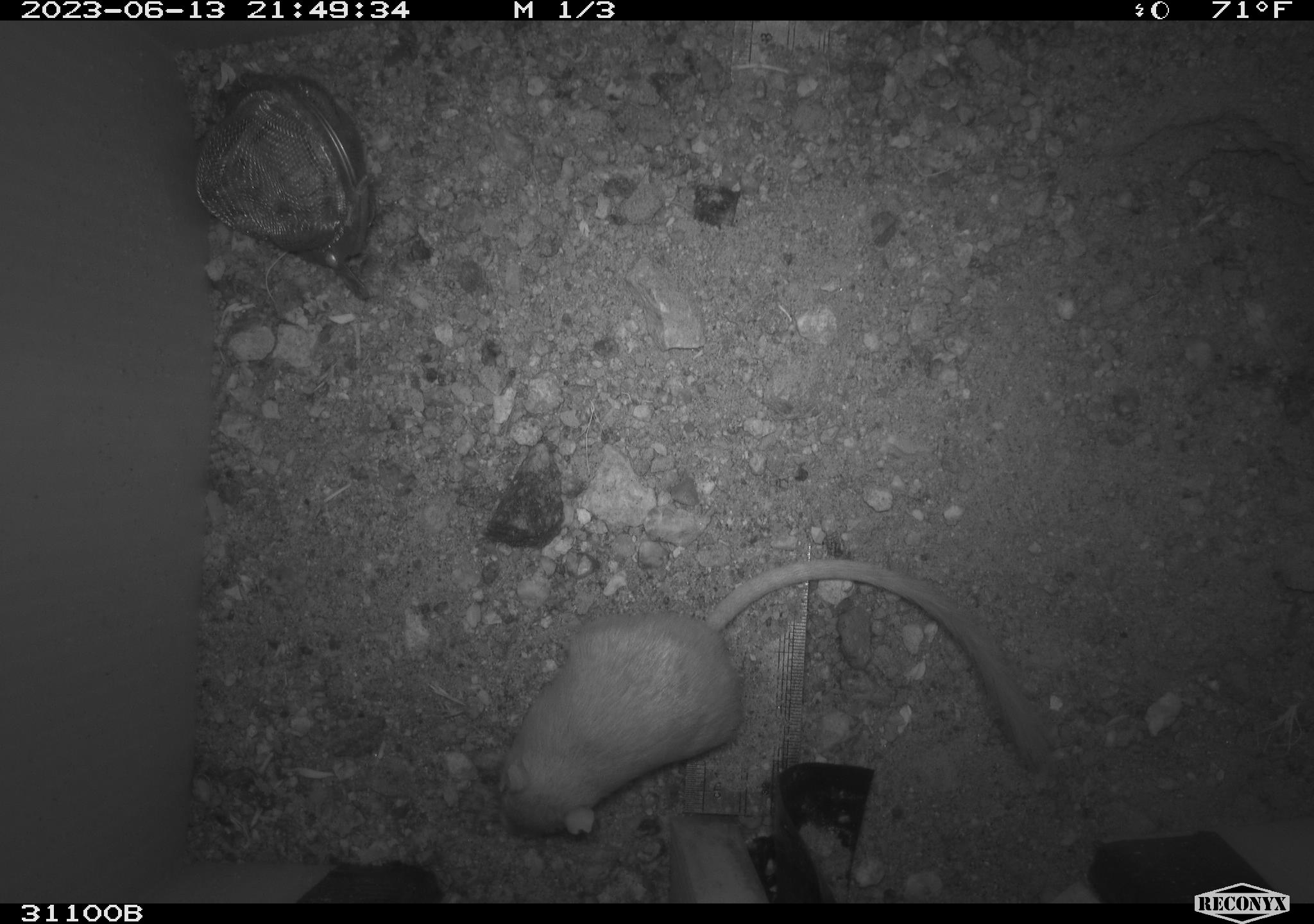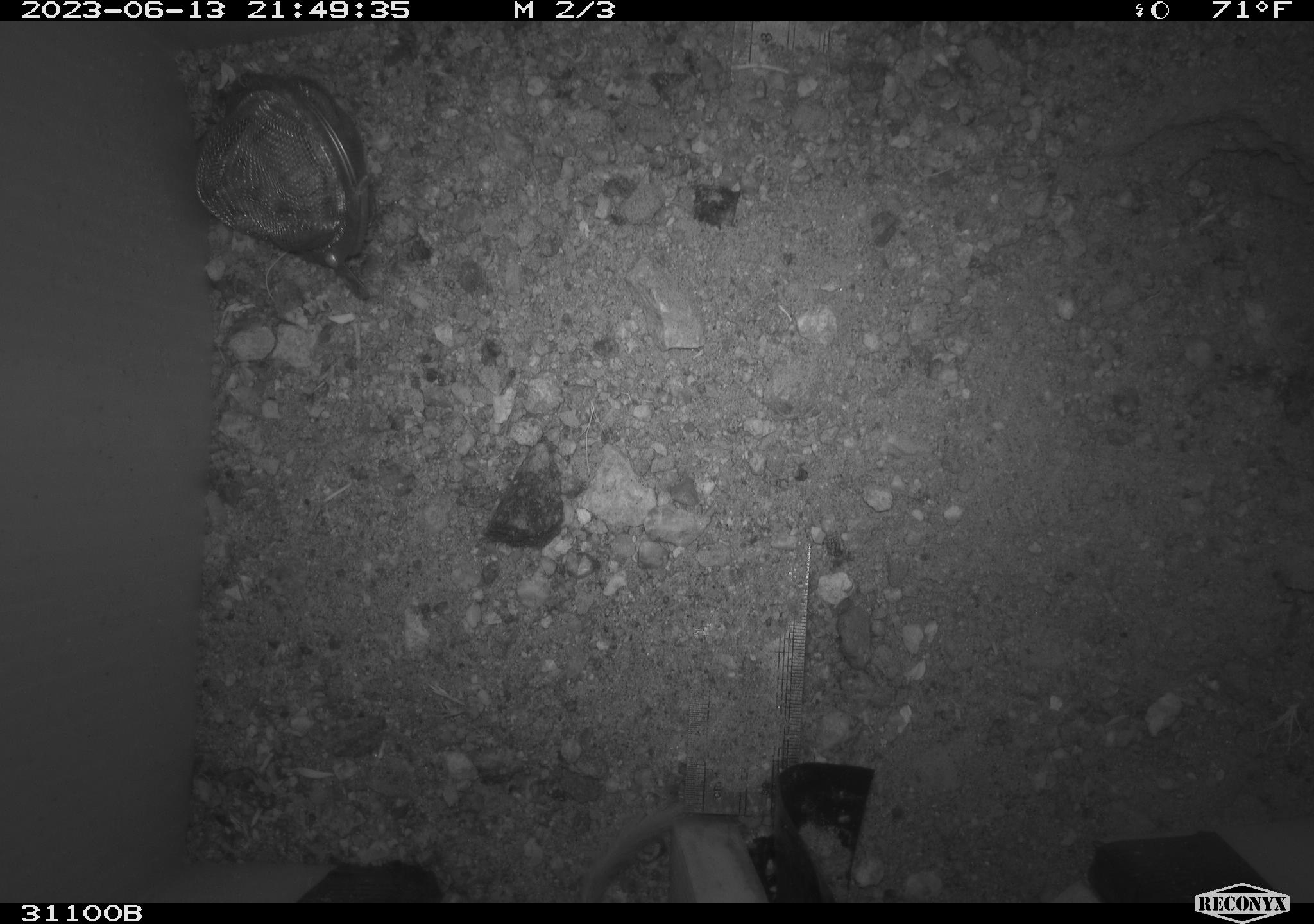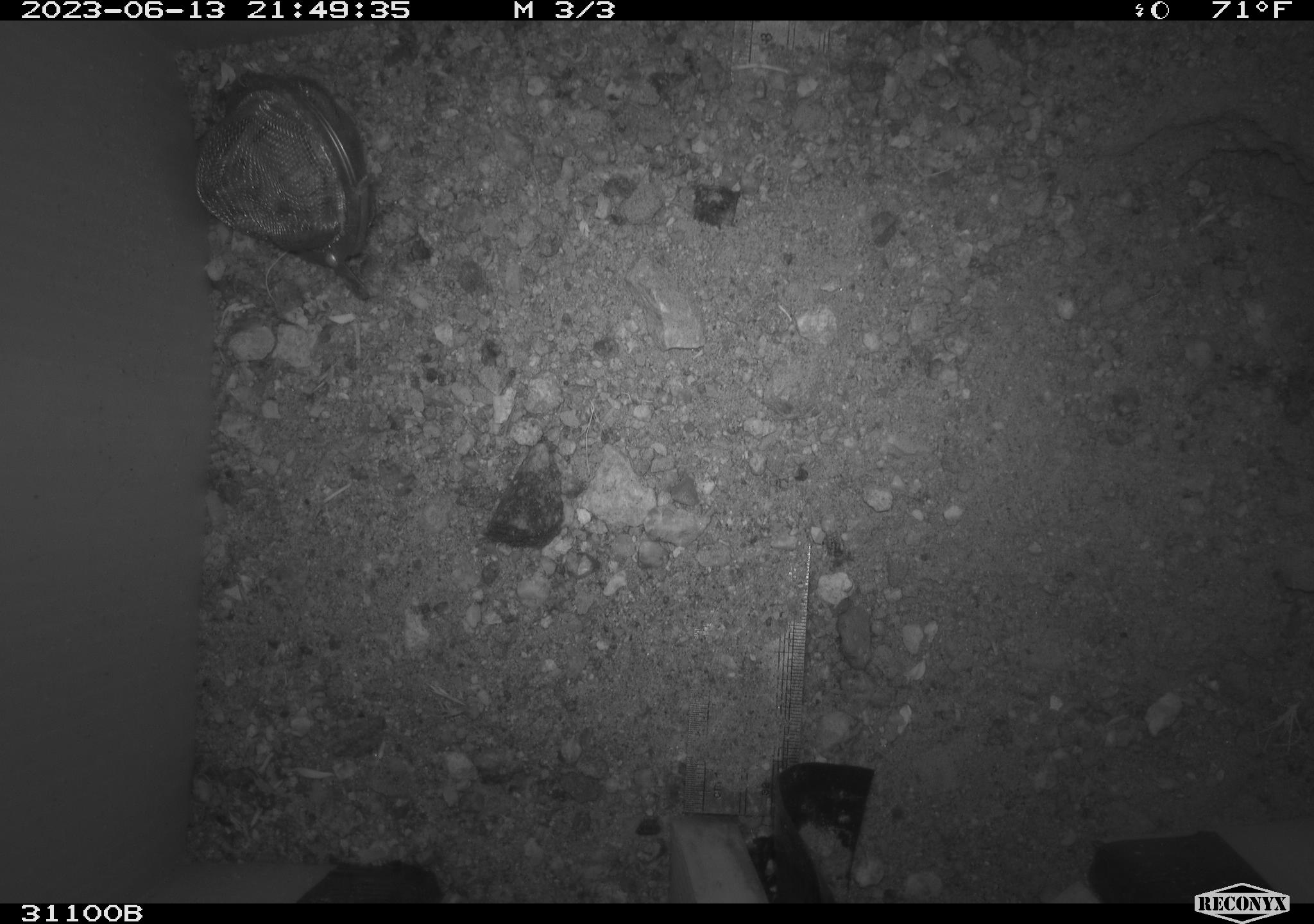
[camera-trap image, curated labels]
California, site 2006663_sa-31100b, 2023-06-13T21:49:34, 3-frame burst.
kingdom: Animalia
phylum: Chordata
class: Mammalia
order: Rodentia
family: Heteromyidae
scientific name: Heteromyidae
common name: kangaroo rats and pocket mice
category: heteromyidae family